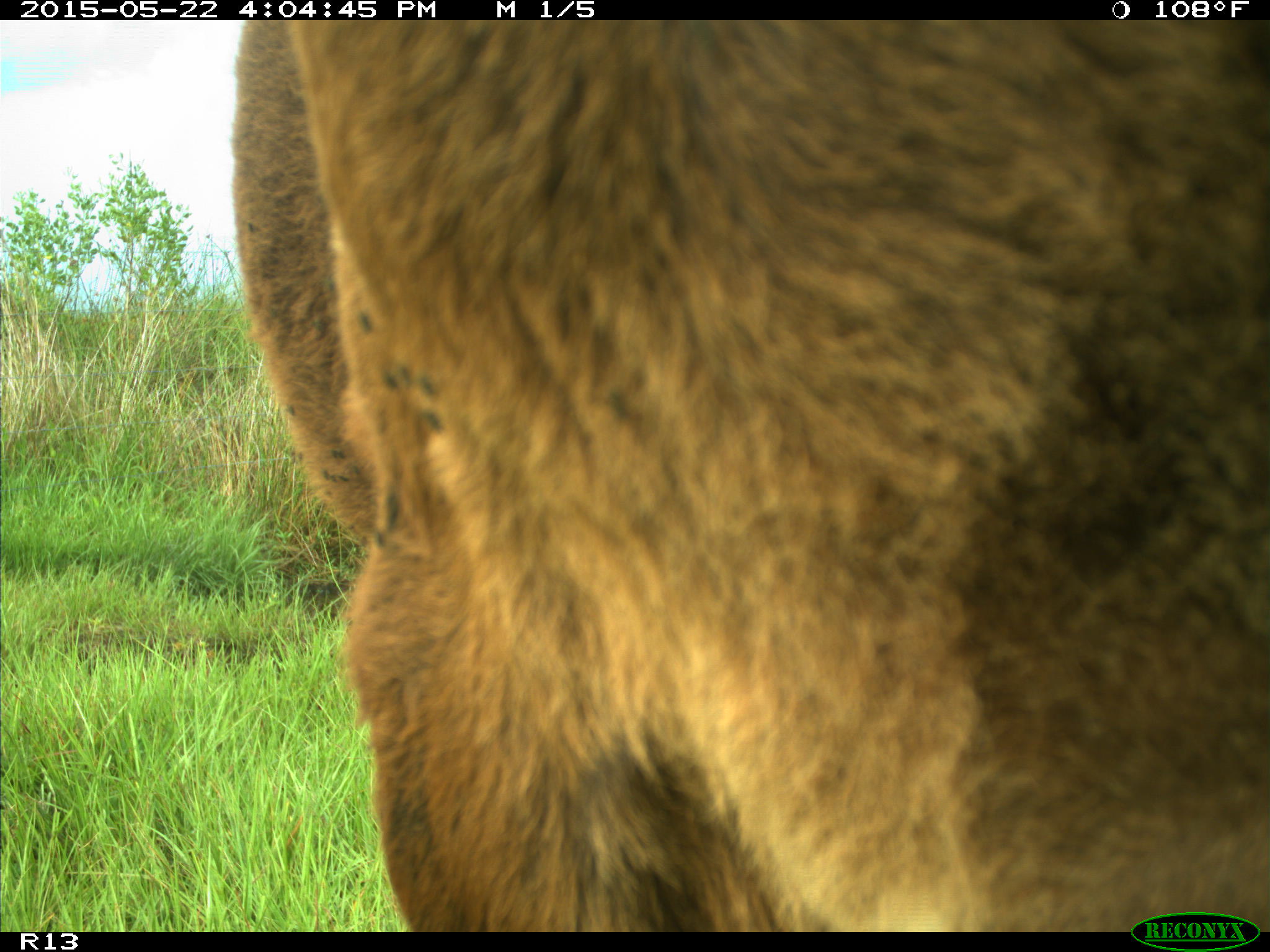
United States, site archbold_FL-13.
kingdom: Animalia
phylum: Chordata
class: Mammalia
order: Artiodactyla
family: Bovidae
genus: Bos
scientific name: Bos taurus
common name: domestic cow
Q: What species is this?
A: Bos taurus (domestic cow).